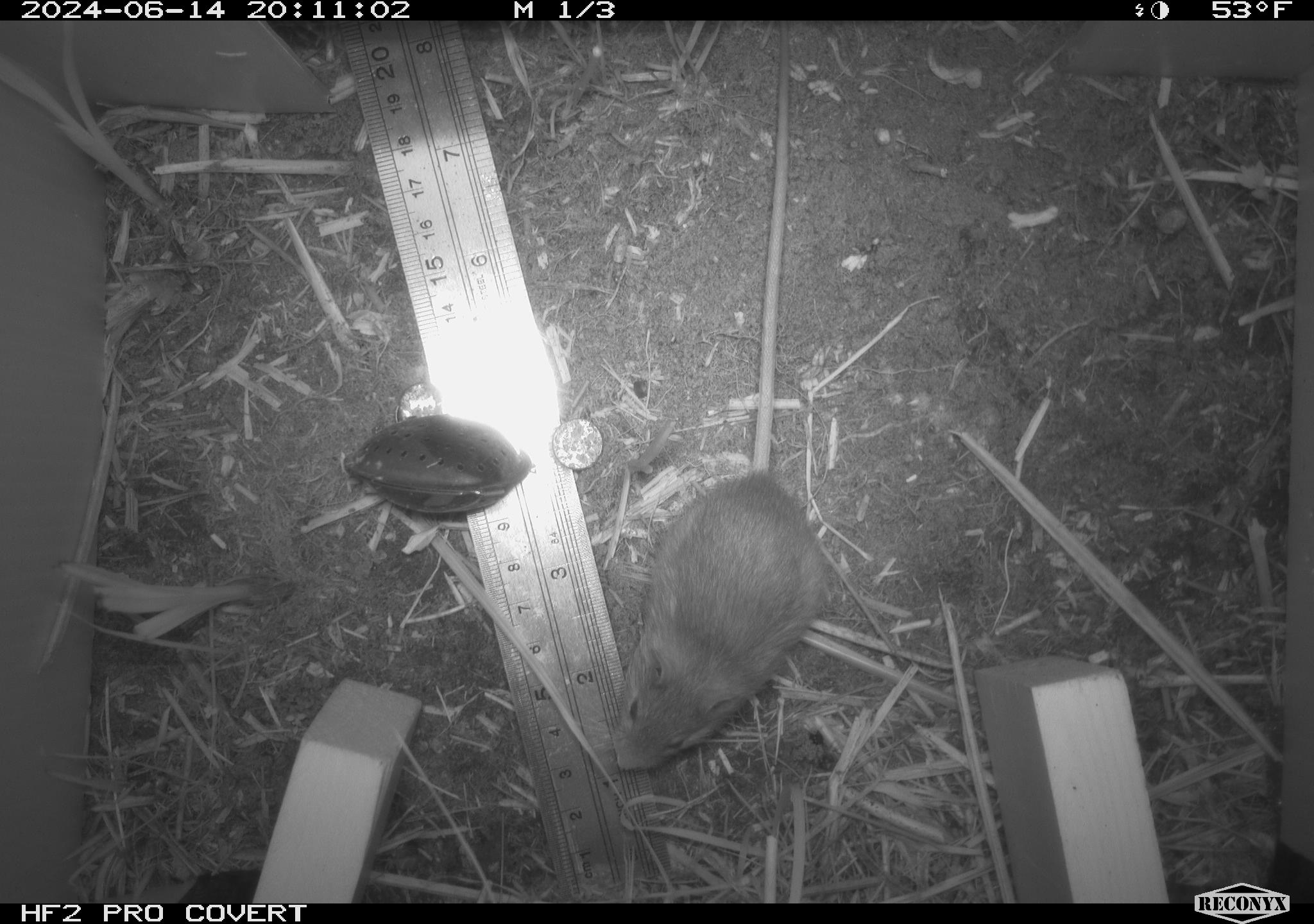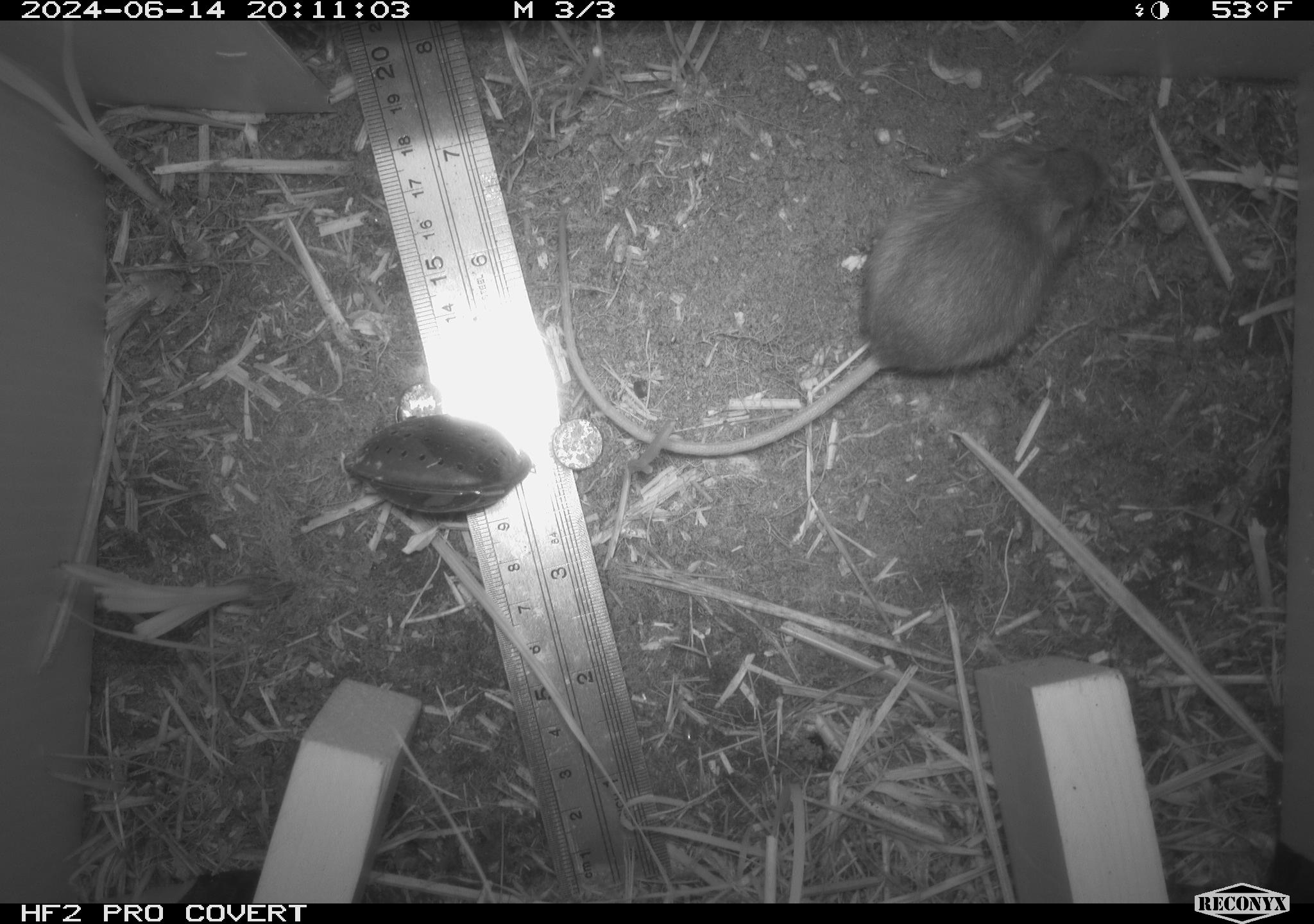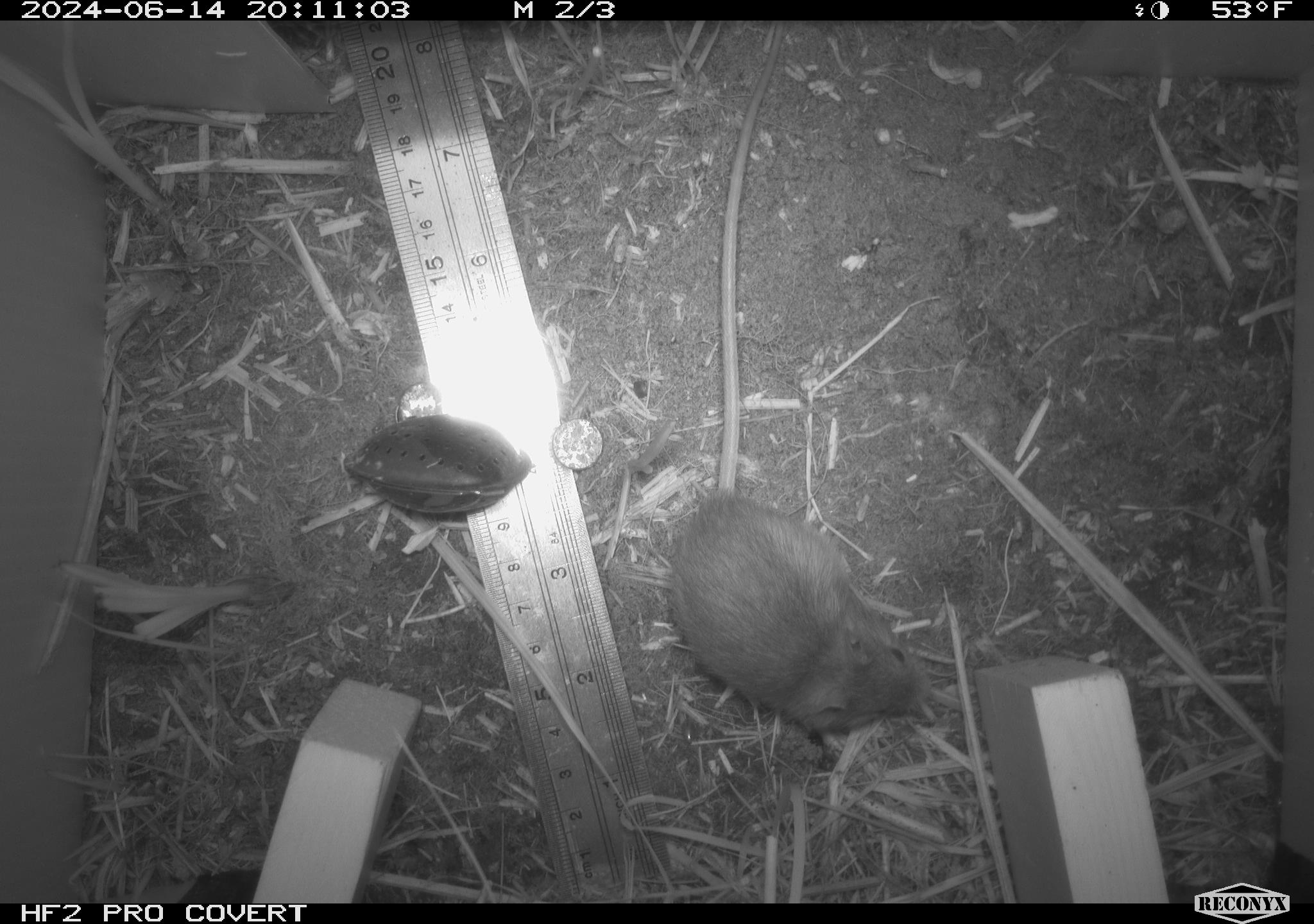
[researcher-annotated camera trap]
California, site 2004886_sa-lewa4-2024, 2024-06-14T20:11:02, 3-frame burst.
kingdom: Animalia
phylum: Chordata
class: Mammalia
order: Rodentia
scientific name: Rodentia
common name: rodent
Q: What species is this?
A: Rodent (Rodentia).